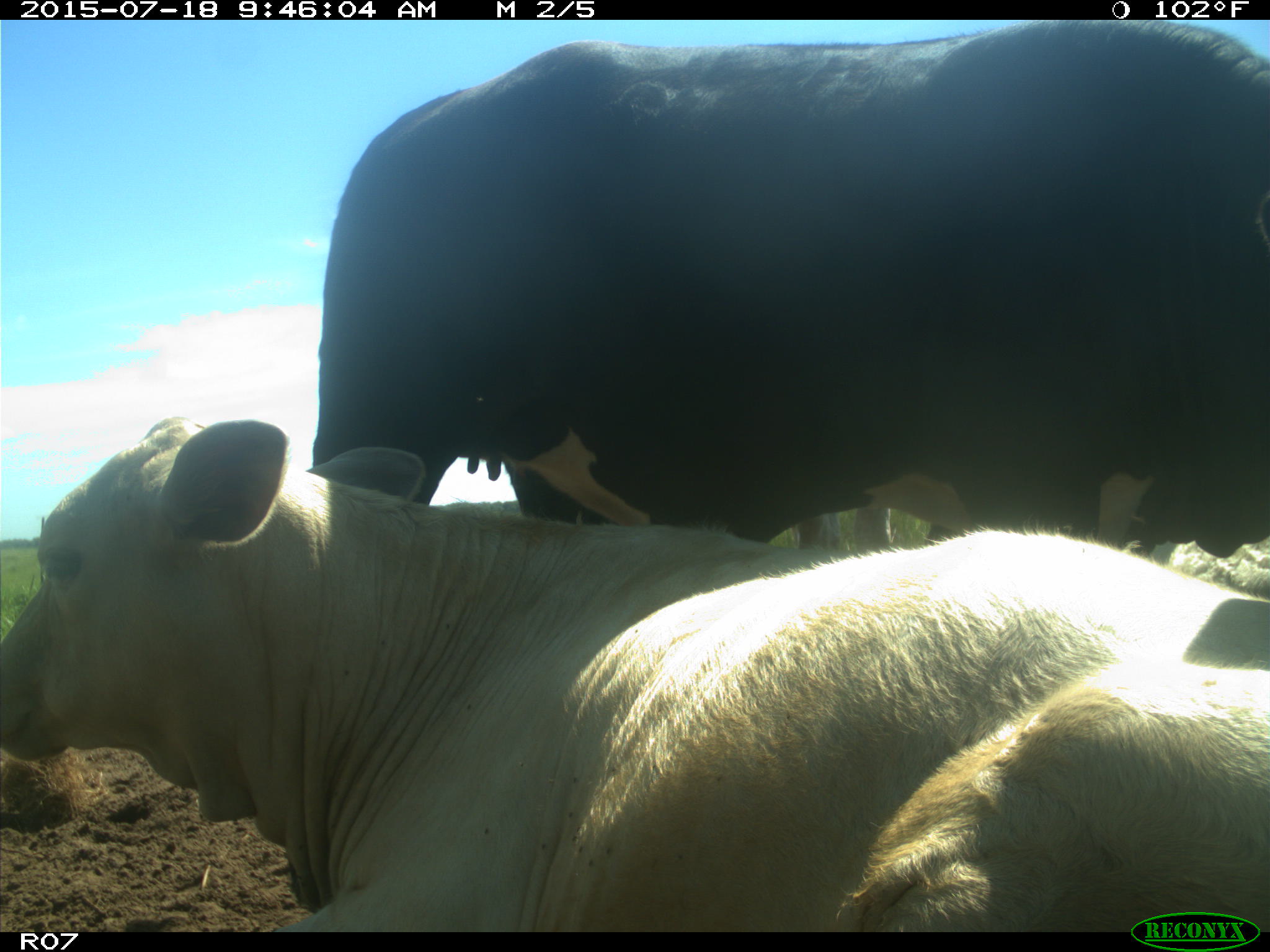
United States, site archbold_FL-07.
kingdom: Animalia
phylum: Chordata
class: Mammalia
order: Artiodactyla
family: Bovidae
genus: Bos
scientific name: Bos taurus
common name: domestic cow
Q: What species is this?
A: Bos taurus (domestic cow).